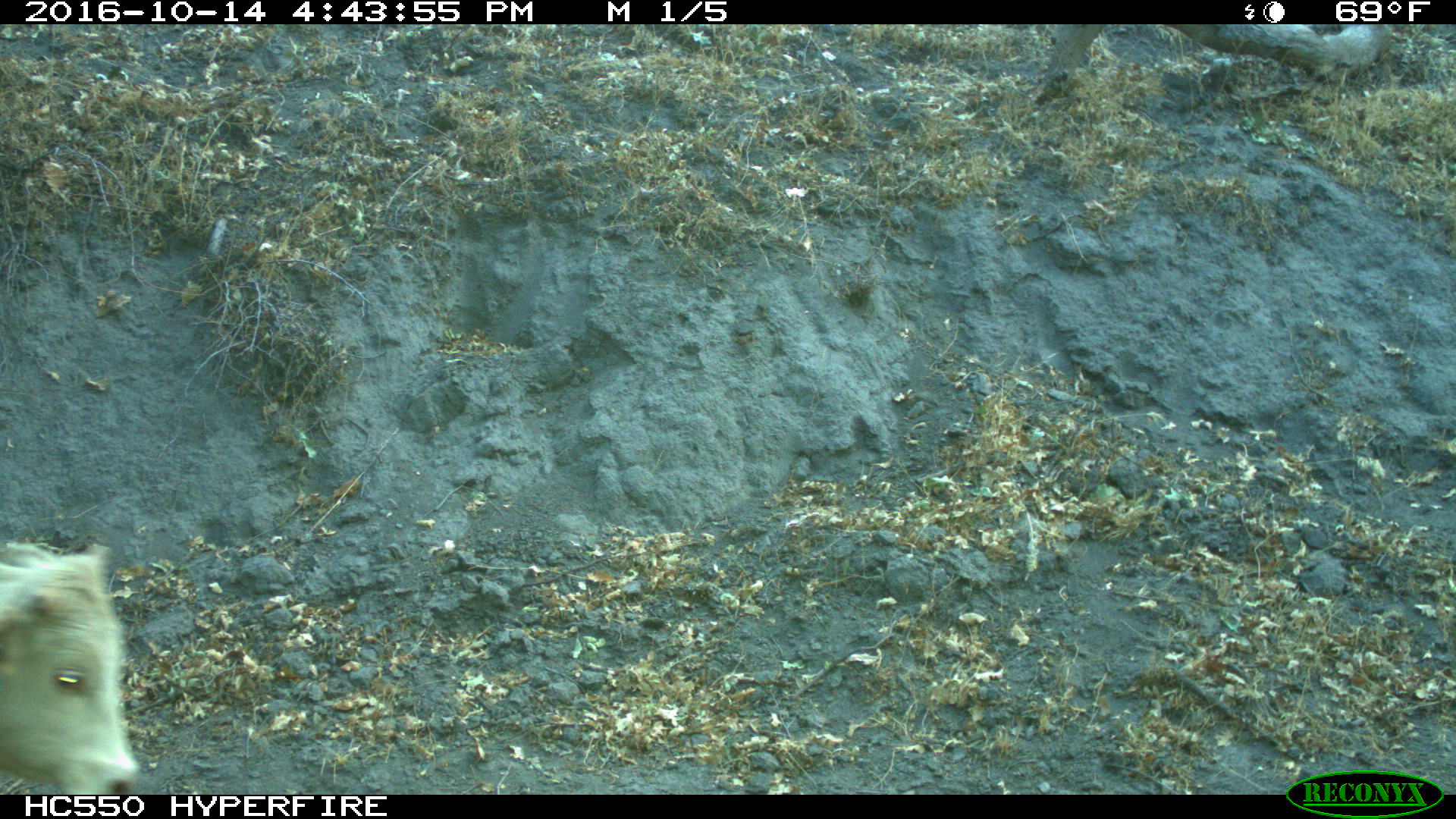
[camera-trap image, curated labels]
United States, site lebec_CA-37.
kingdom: Animalia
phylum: Chordata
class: Mammalia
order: Artiodactyla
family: Bovidae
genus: Bos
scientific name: Bos taurus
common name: domestic cow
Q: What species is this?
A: Bos taurus (domestic cow).